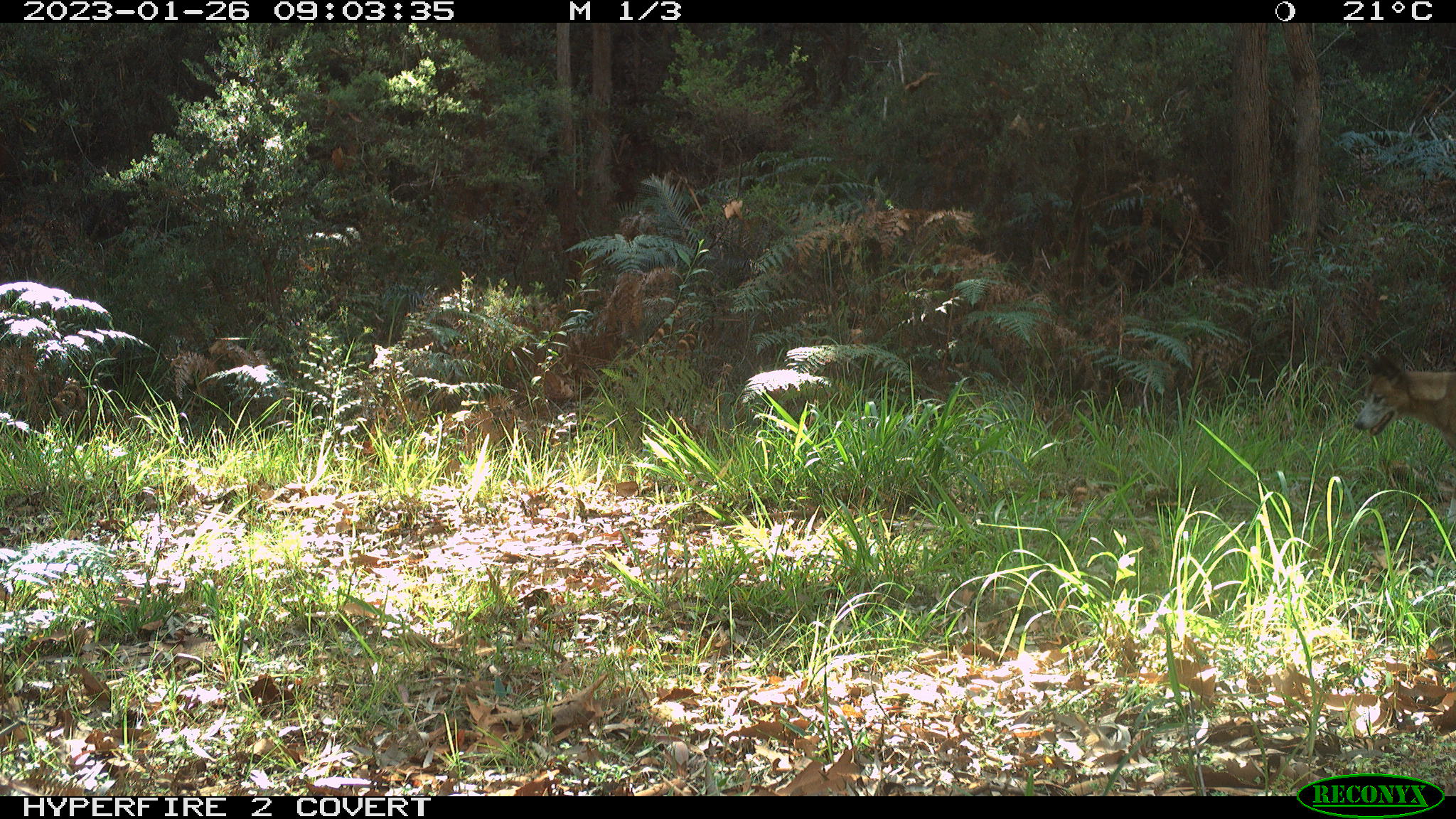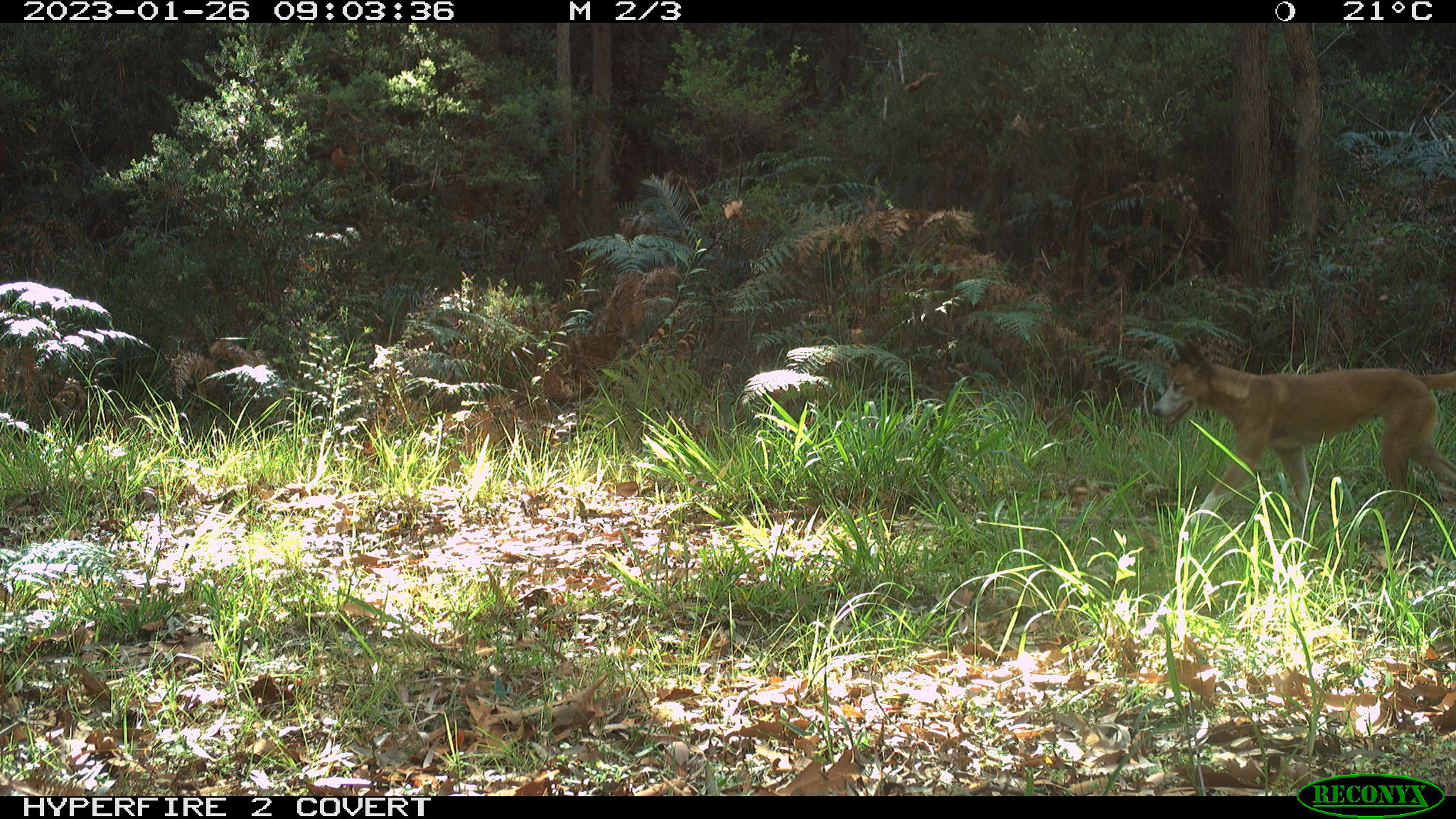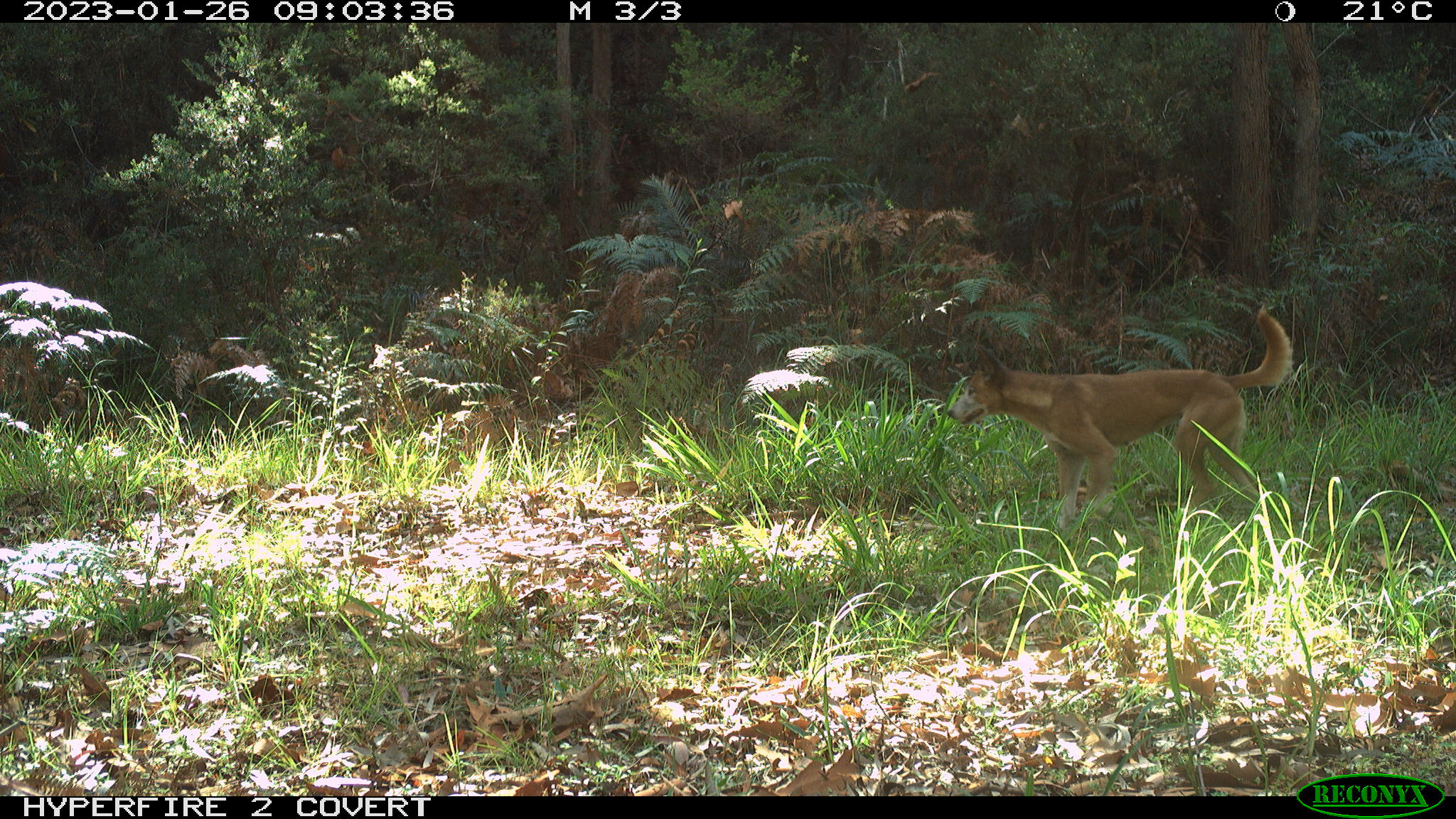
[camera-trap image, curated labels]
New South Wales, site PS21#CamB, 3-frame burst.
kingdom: Animalia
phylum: Chordata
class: Mammalia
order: Carnivora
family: Canidae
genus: Canis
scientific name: Canis familiaris dingo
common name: dingo